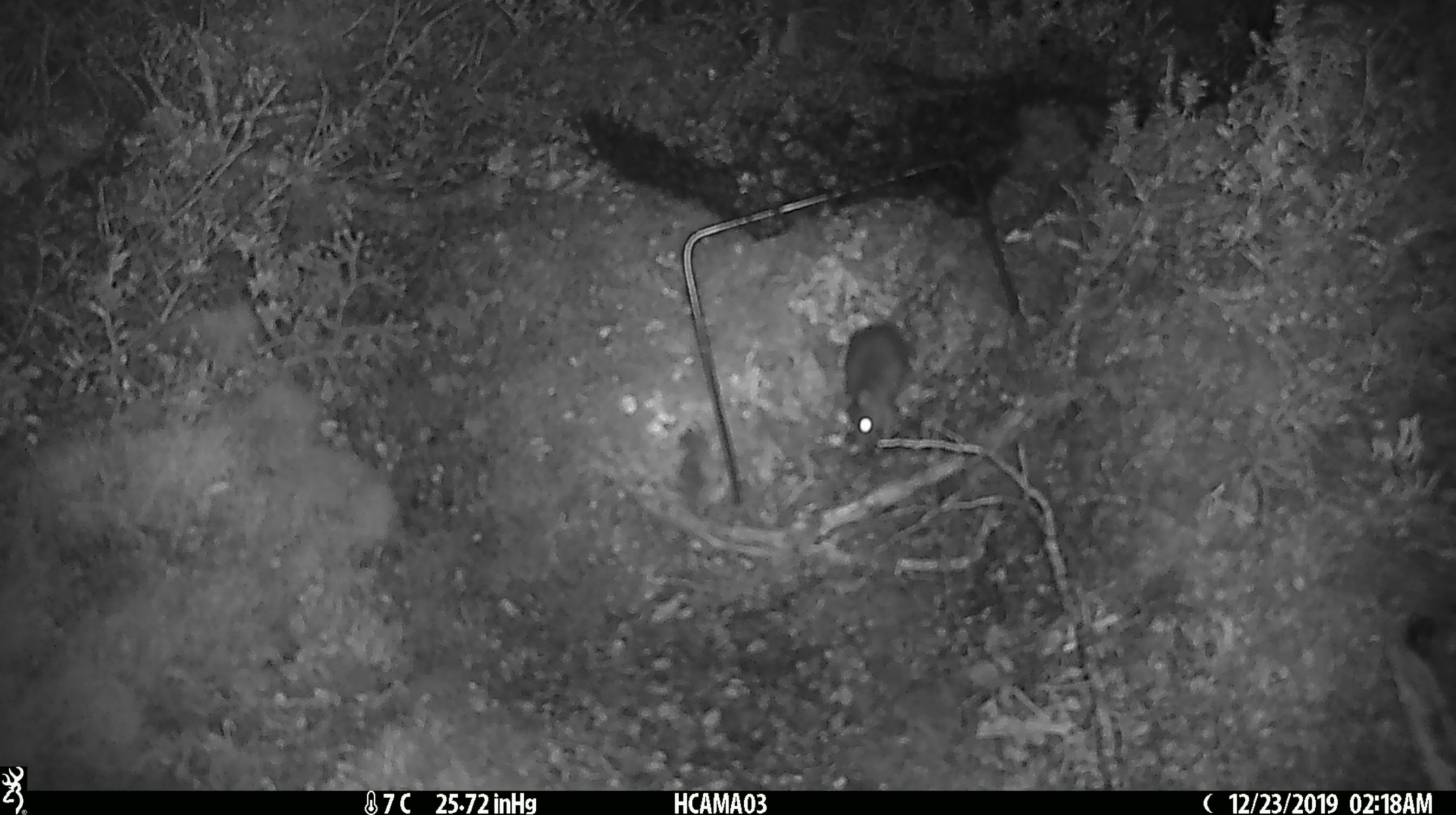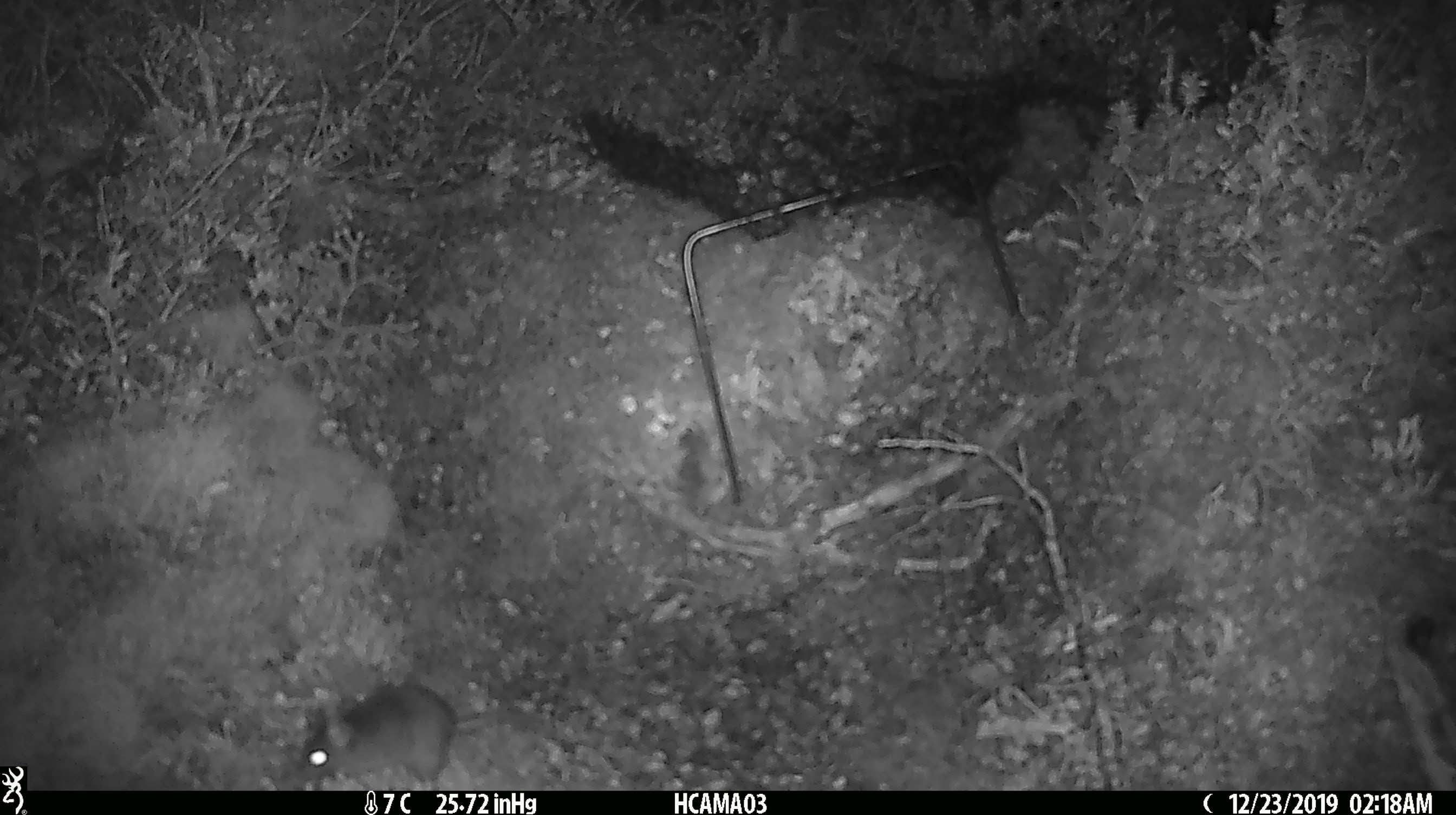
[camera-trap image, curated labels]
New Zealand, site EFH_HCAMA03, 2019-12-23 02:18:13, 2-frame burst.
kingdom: Animalia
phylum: Chordata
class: Mammalia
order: Rodentia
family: Muridae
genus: Mus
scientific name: Mus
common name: mouse